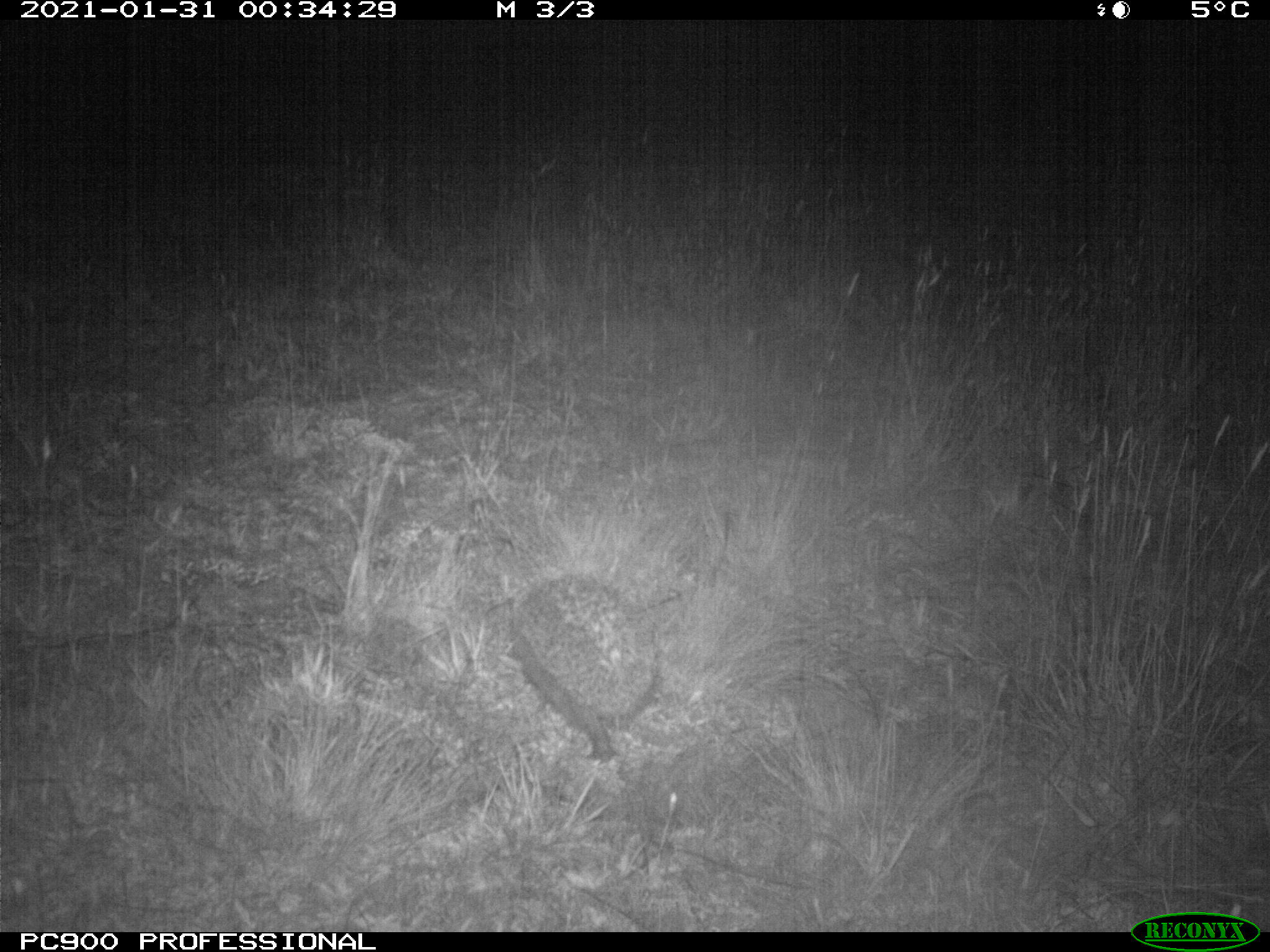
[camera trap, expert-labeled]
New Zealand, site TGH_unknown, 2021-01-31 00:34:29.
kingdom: Animalia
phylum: Chordata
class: Mammalia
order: Eulipotyphla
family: Erinaceidae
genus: Erinaceus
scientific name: Erinaceus europaeus europaeus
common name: european hedgehog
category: hedgehog